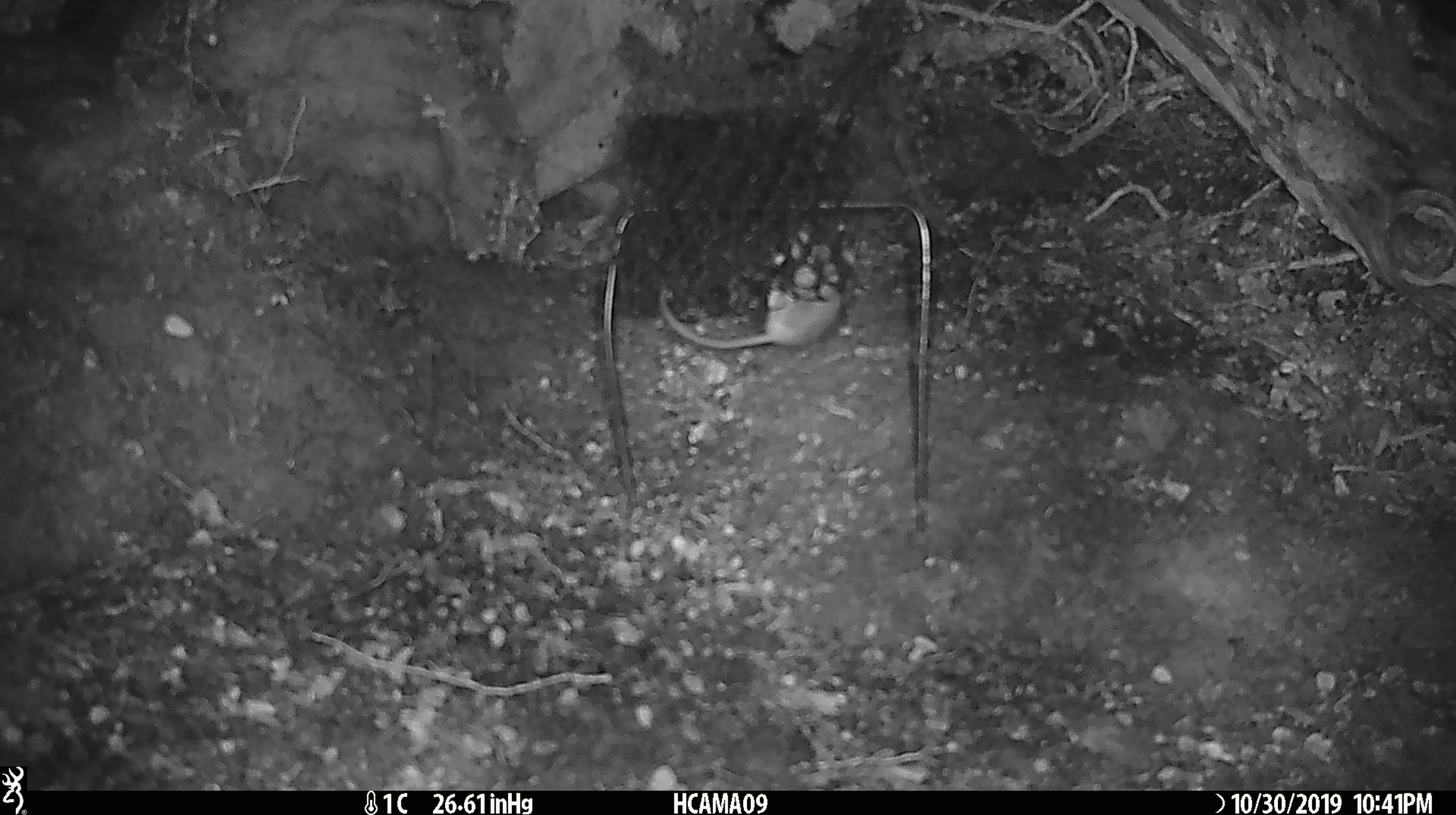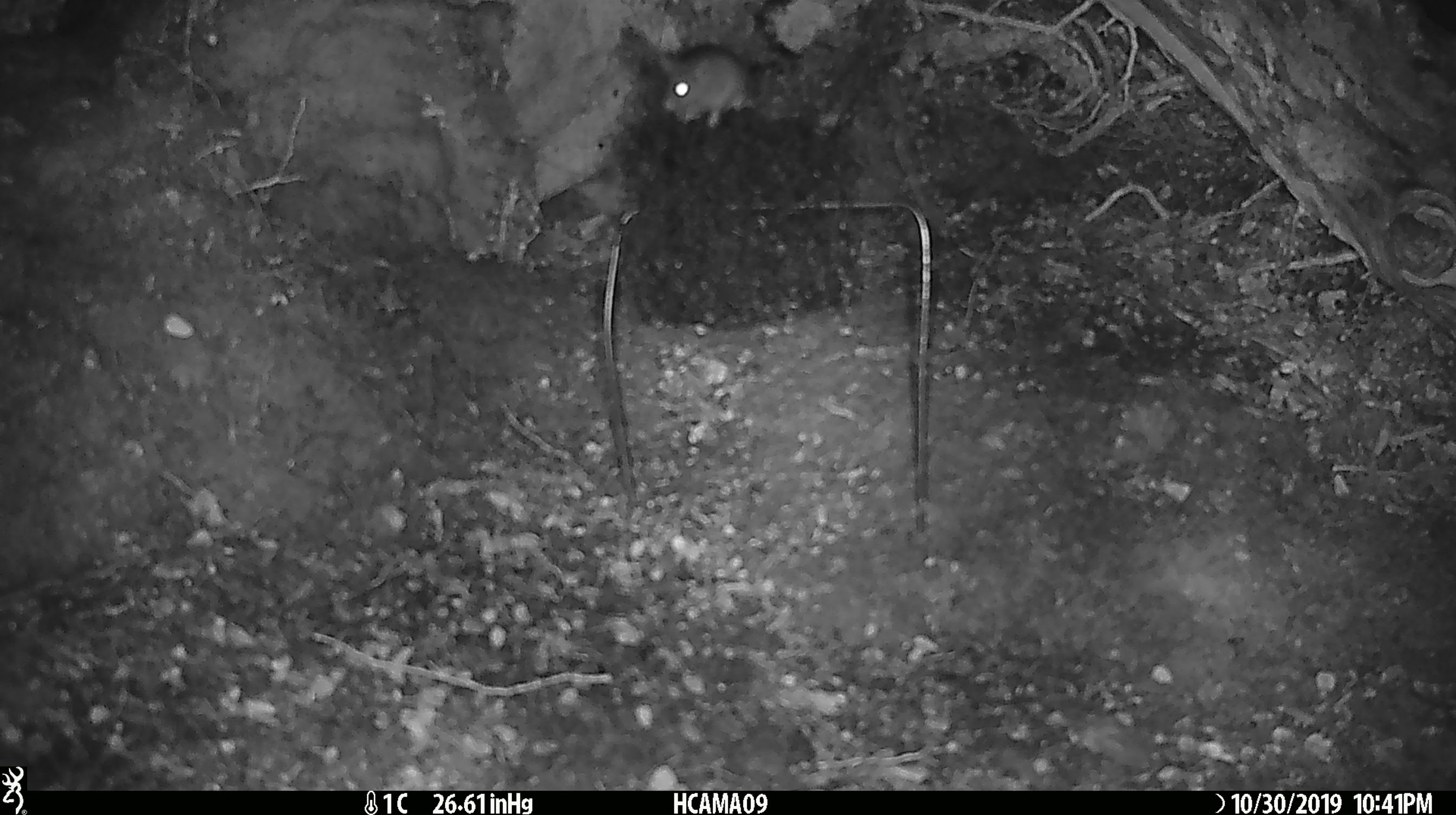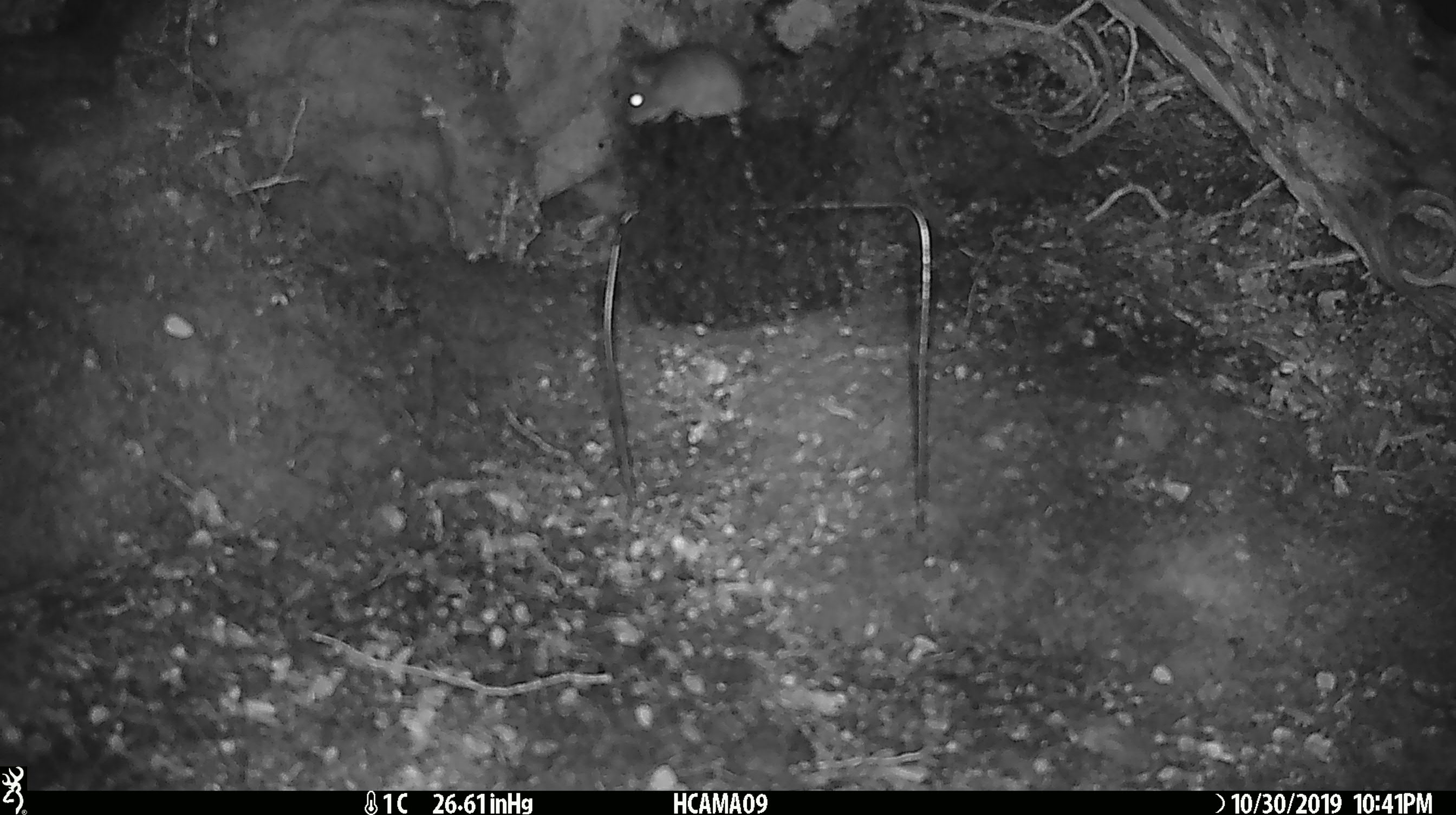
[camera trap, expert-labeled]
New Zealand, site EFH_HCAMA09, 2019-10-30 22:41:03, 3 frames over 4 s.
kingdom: Animalia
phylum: Chordata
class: Mammalia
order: Rodentia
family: Muridae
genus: Mus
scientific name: Mus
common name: mouse